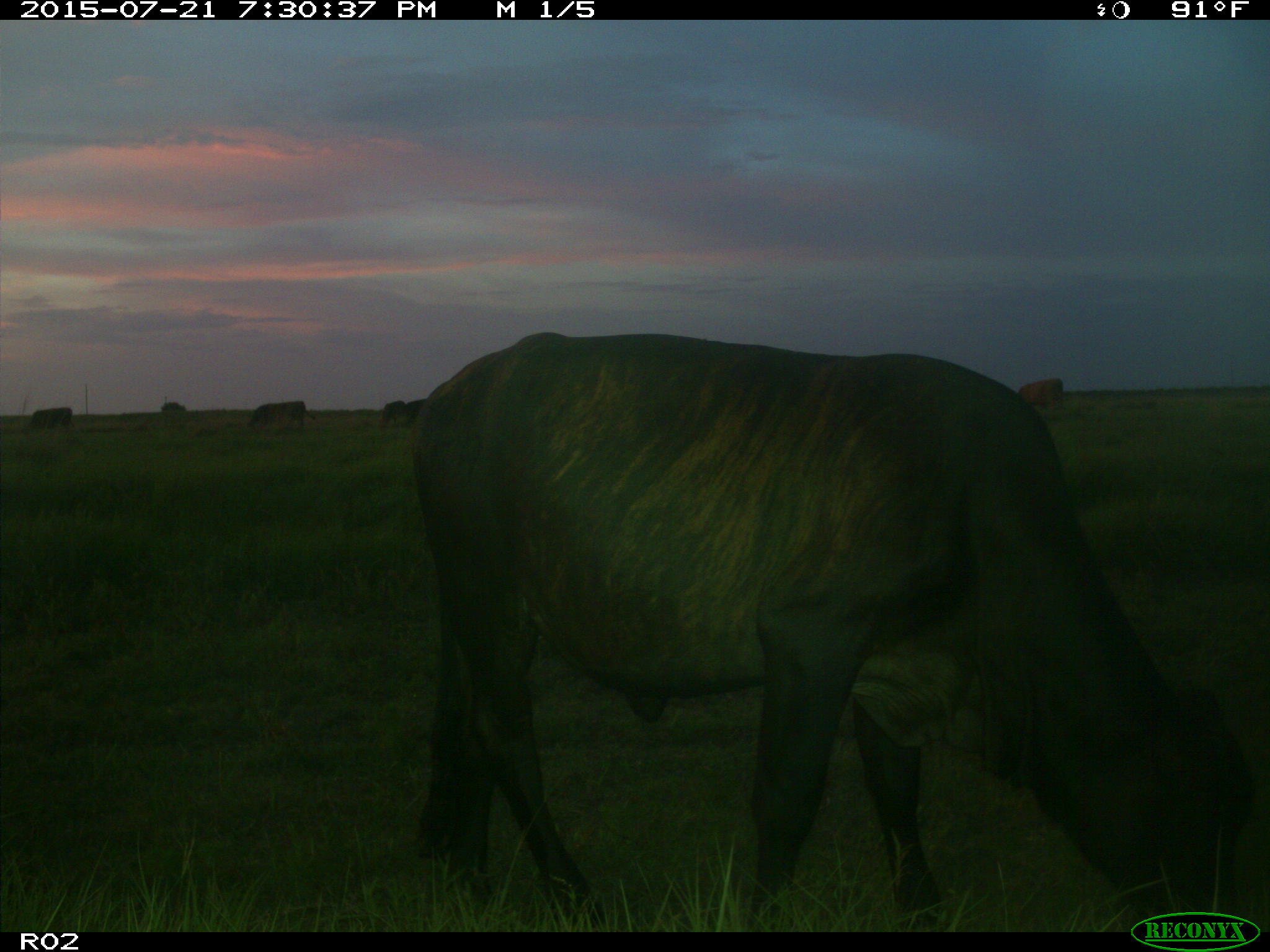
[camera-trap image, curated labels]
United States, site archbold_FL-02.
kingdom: Animalia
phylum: Chordata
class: Mammalia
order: Artiodactyla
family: Bovidae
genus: Bos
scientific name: Bos taurus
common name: domestic cow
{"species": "Bos taurus (domestic cow)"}